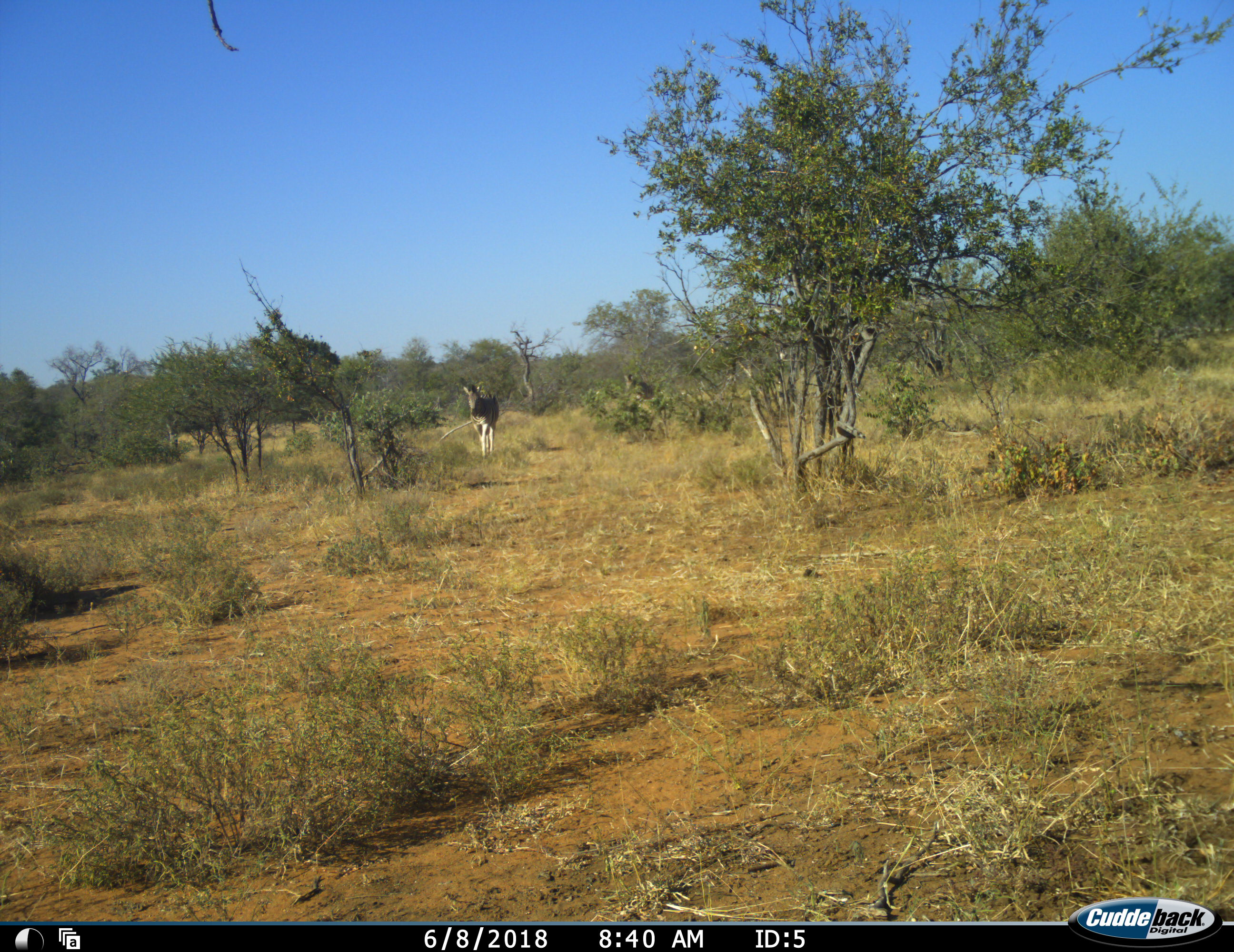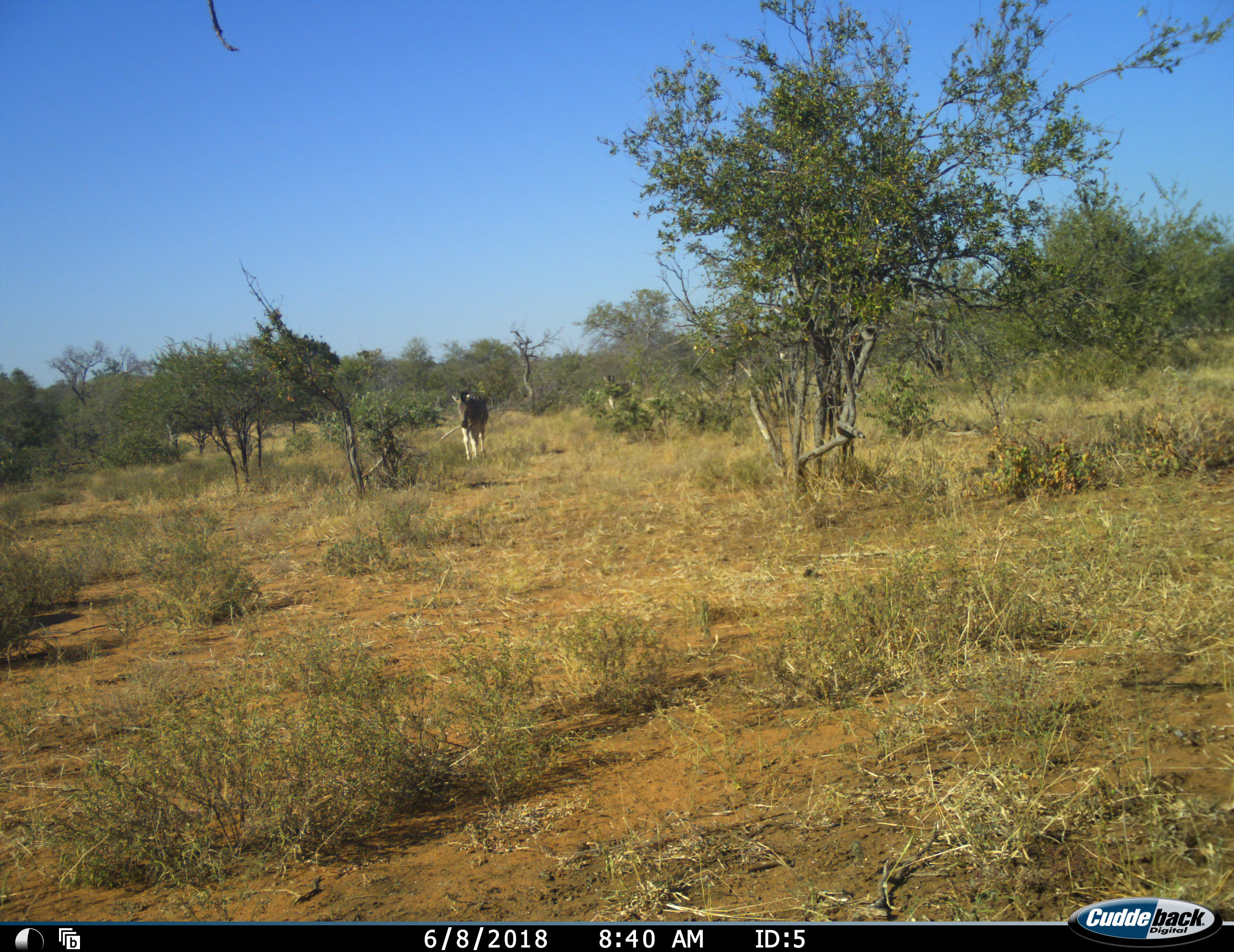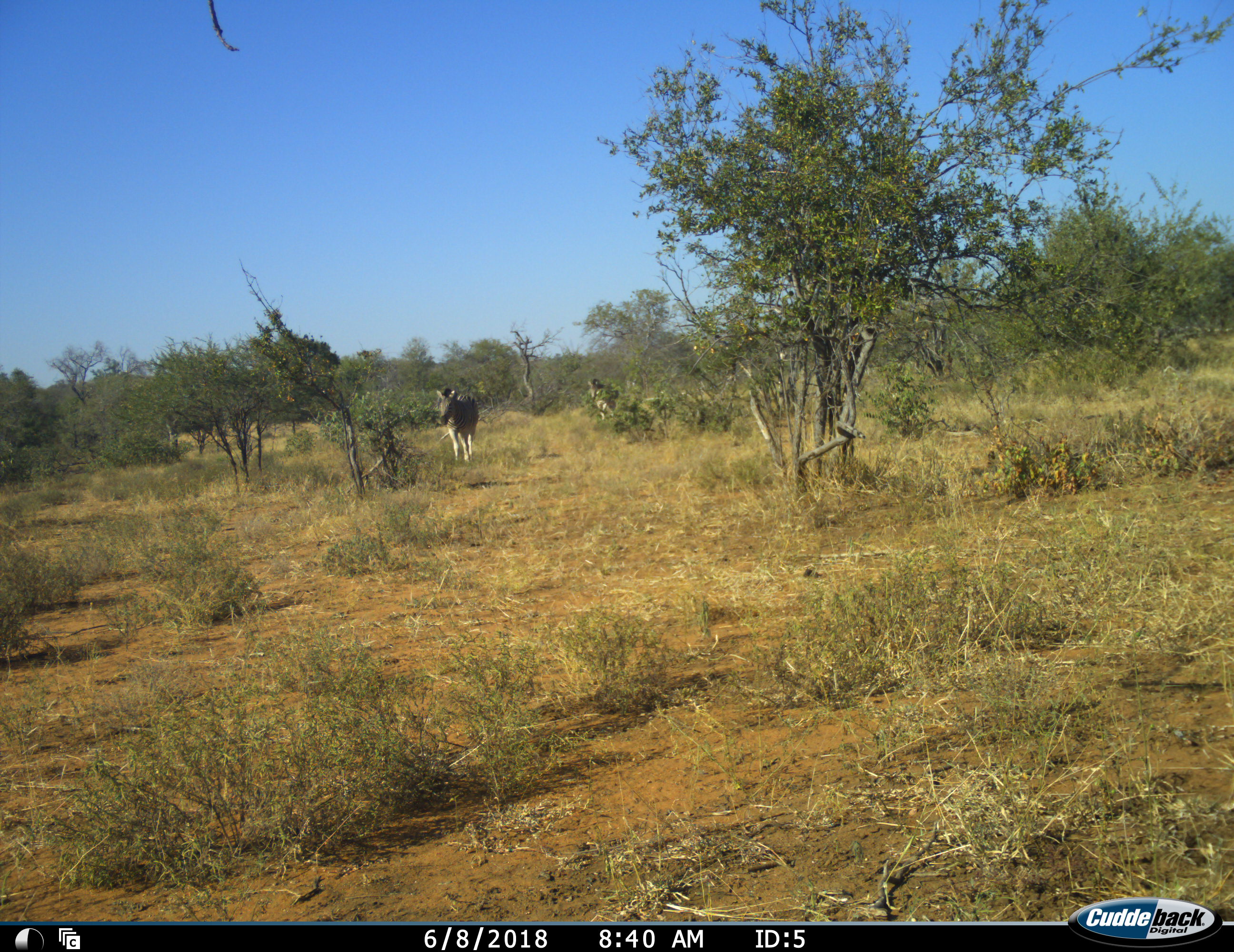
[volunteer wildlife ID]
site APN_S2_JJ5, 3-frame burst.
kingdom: Animalia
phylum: Chordata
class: Mammalia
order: Perissodactyla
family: Equidae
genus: Equus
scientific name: Equus quagga burchellii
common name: burchell's zebra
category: zebraburchells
Zebraburchells (burchell's zebra) (Equus quagga burchellii), count 2. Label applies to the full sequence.